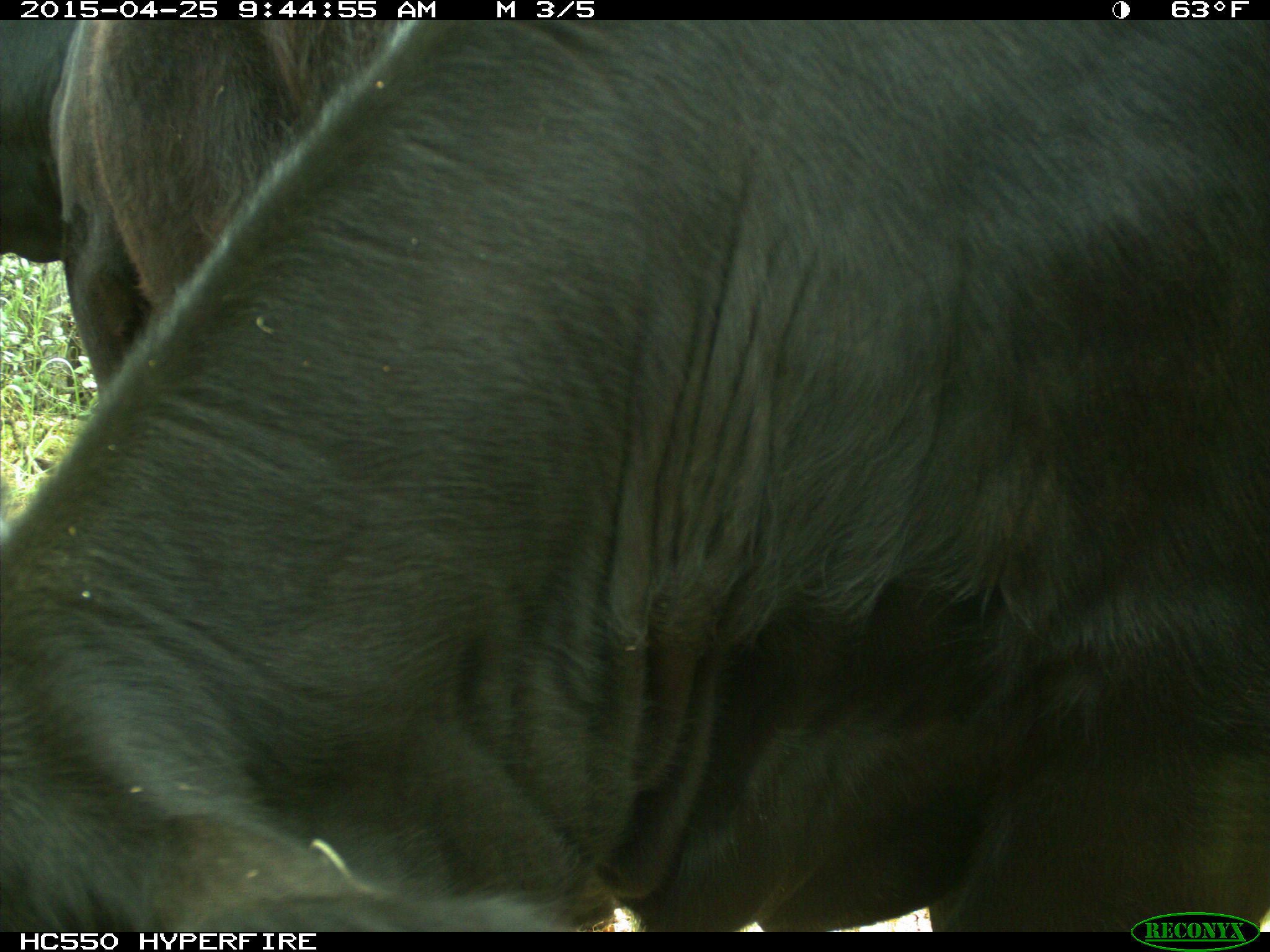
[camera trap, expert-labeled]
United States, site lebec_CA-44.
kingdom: Animalia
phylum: Chordata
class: Mammalia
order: Artiodactyla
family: Suidae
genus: Sus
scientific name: Sus scrofa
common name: wild boar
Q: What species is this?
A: Sus scrofa (wild boar).